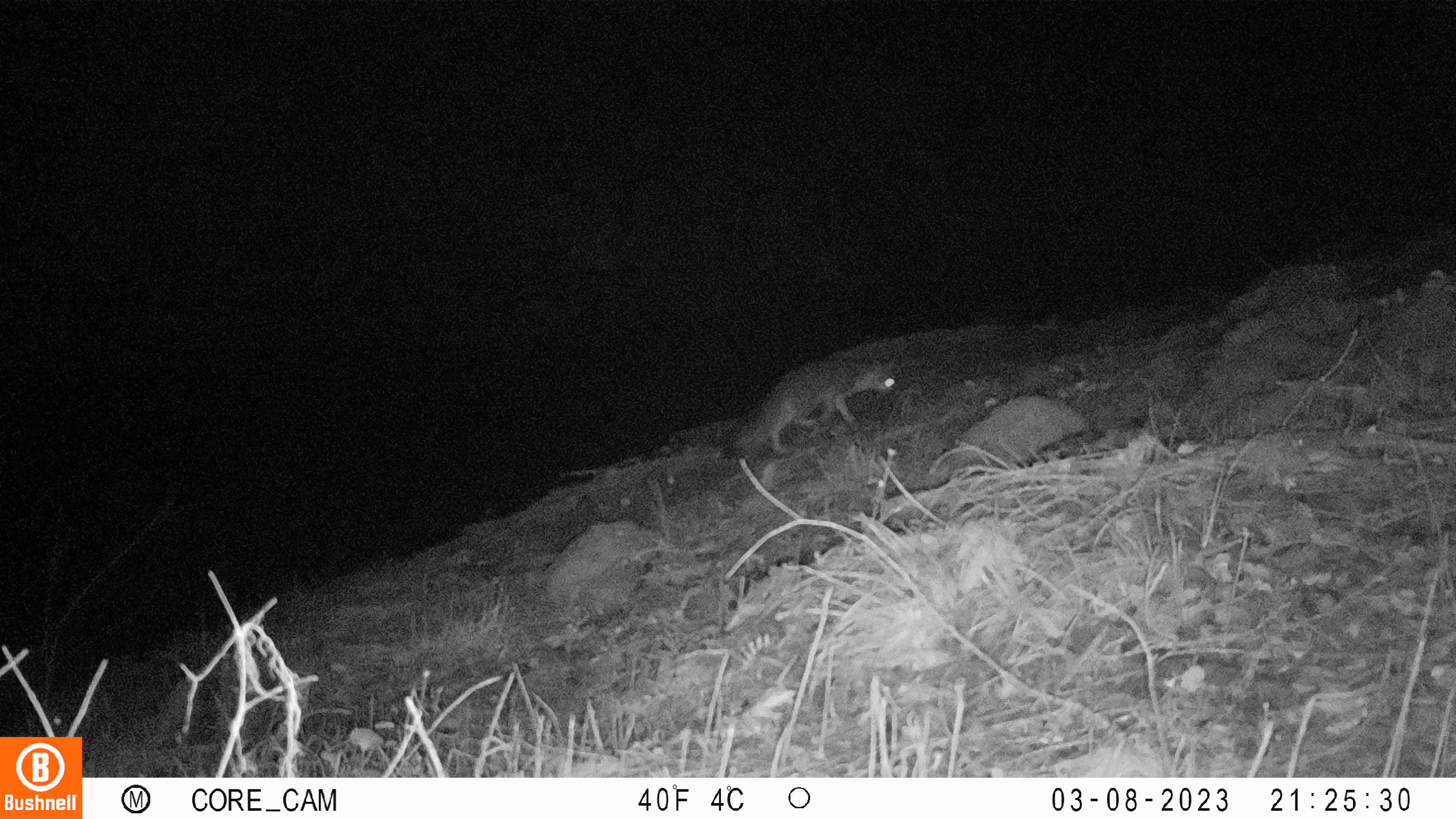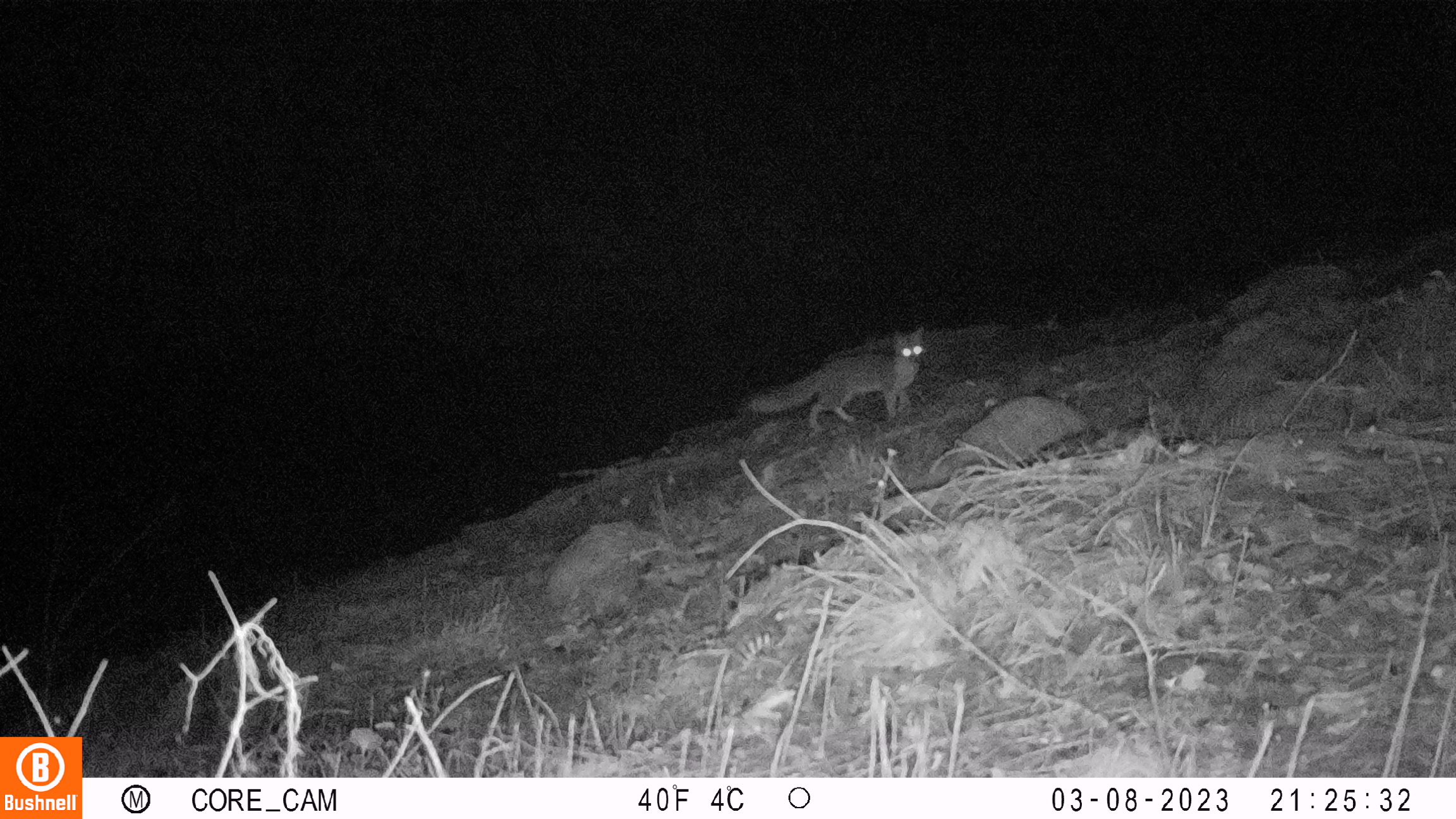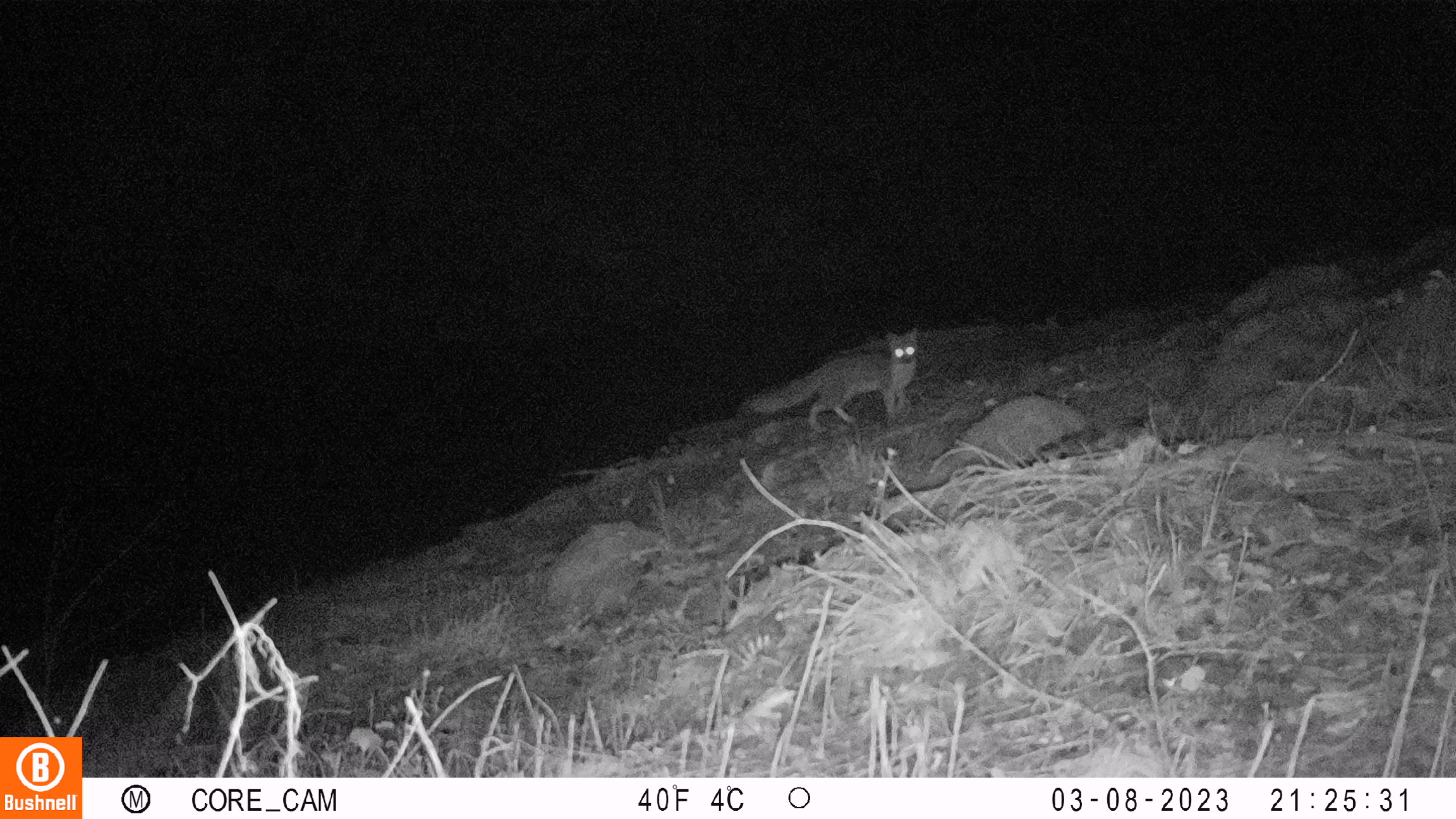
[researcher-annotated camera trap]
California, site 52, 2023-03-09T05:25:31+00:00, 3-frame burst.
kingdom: Animalia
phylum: Chordata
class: Mammalia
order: Carnivora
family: Canidae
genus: Urocyon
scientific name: Urocyon cinereoargenteus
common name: gray fox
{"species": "gray fox (Urocyon cinereoargenteus)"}